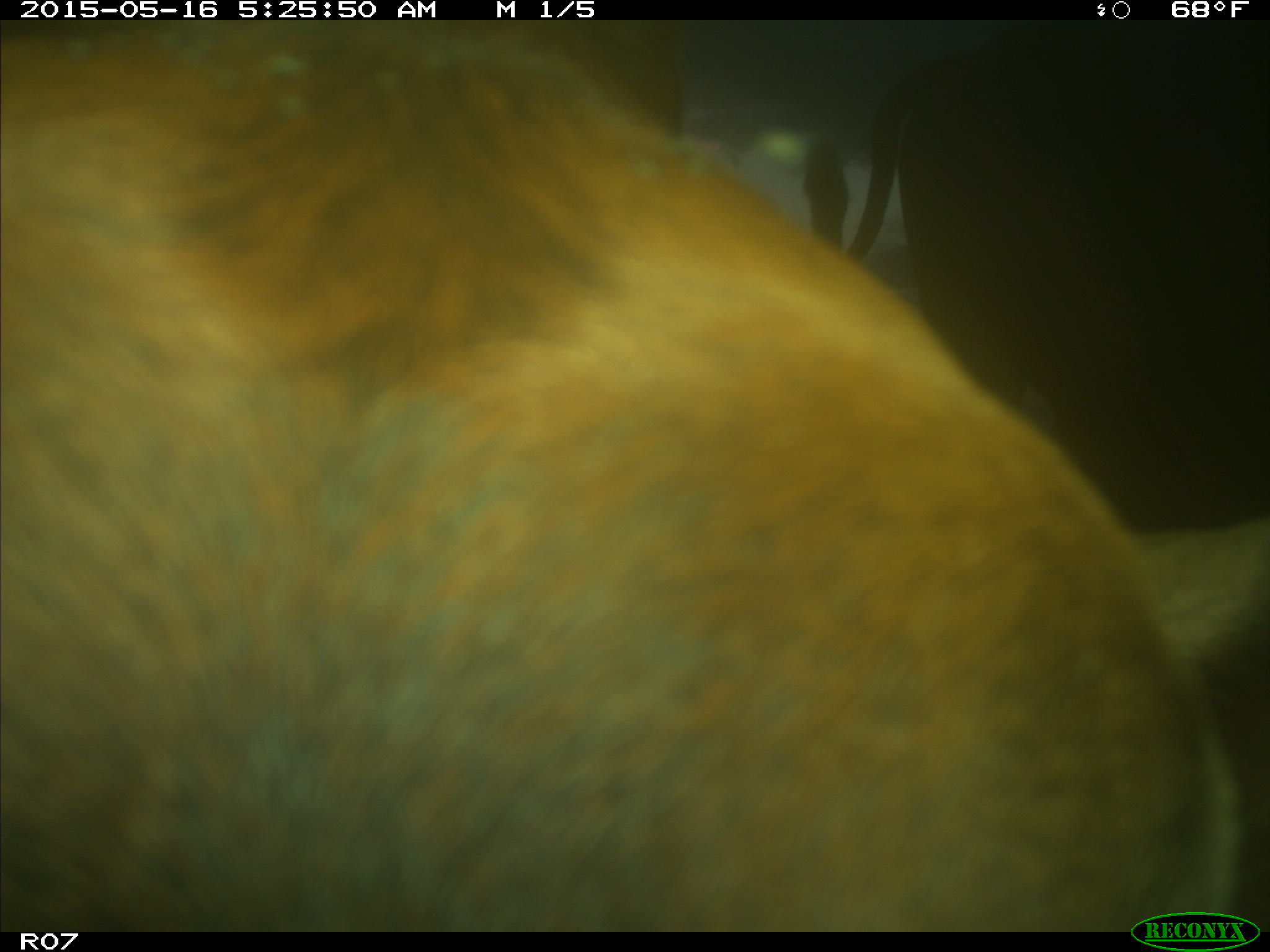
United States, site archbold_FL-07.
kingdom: Animalia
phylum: Chordata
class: Mammalia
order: Artiodactyla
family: Bovidae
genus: Bos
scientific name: Bos taurus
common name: domestic cow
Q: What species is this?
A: Bos taurus (domestic cow).